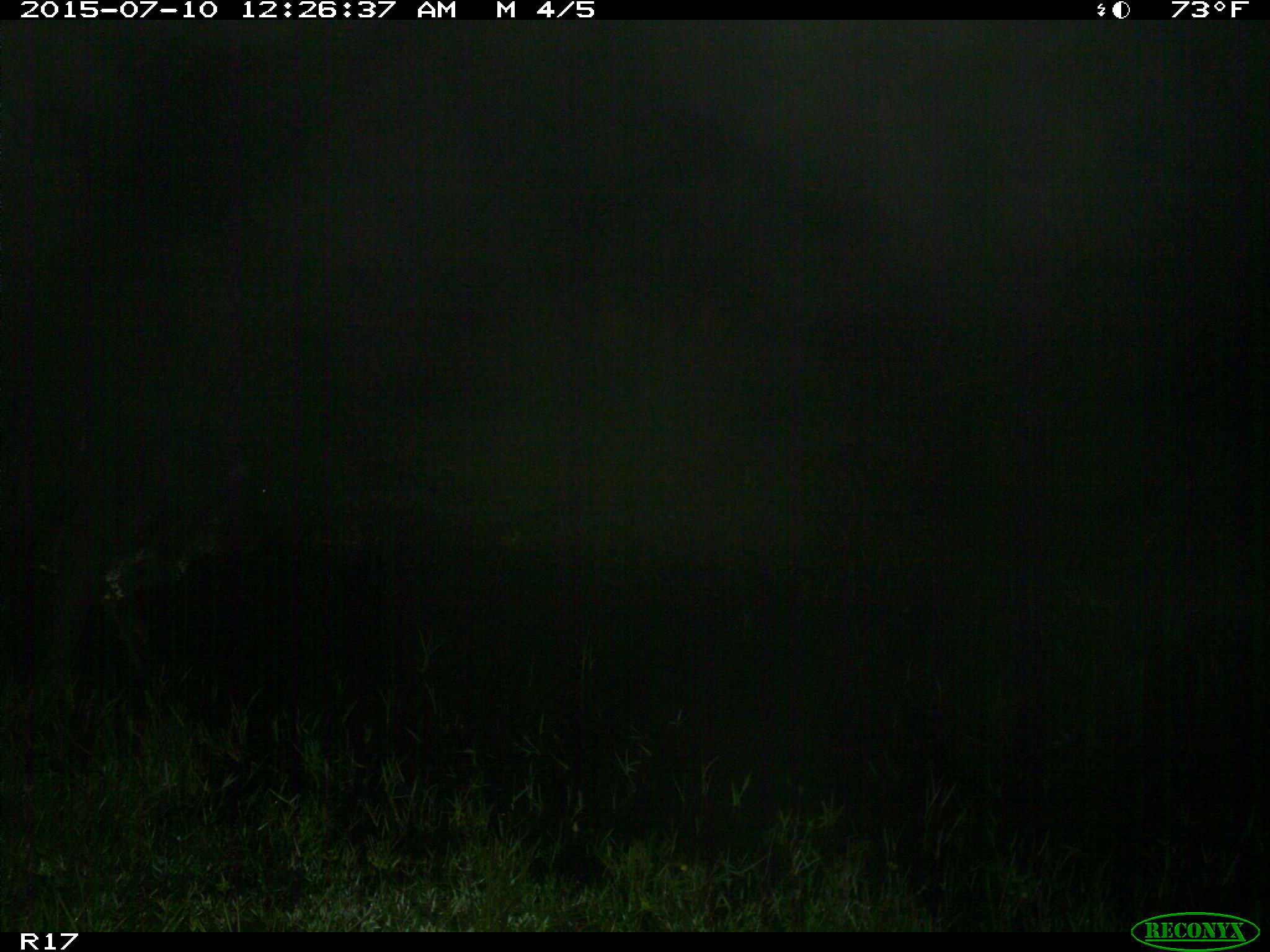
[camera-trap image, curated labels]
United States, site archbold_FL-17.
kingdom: Animalia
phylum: Chordata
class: Mammalia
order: Artiodactyla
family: Bovidae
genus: Bos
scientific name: Bos taurus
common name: domestic cow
Bos taurus (domestic cow).